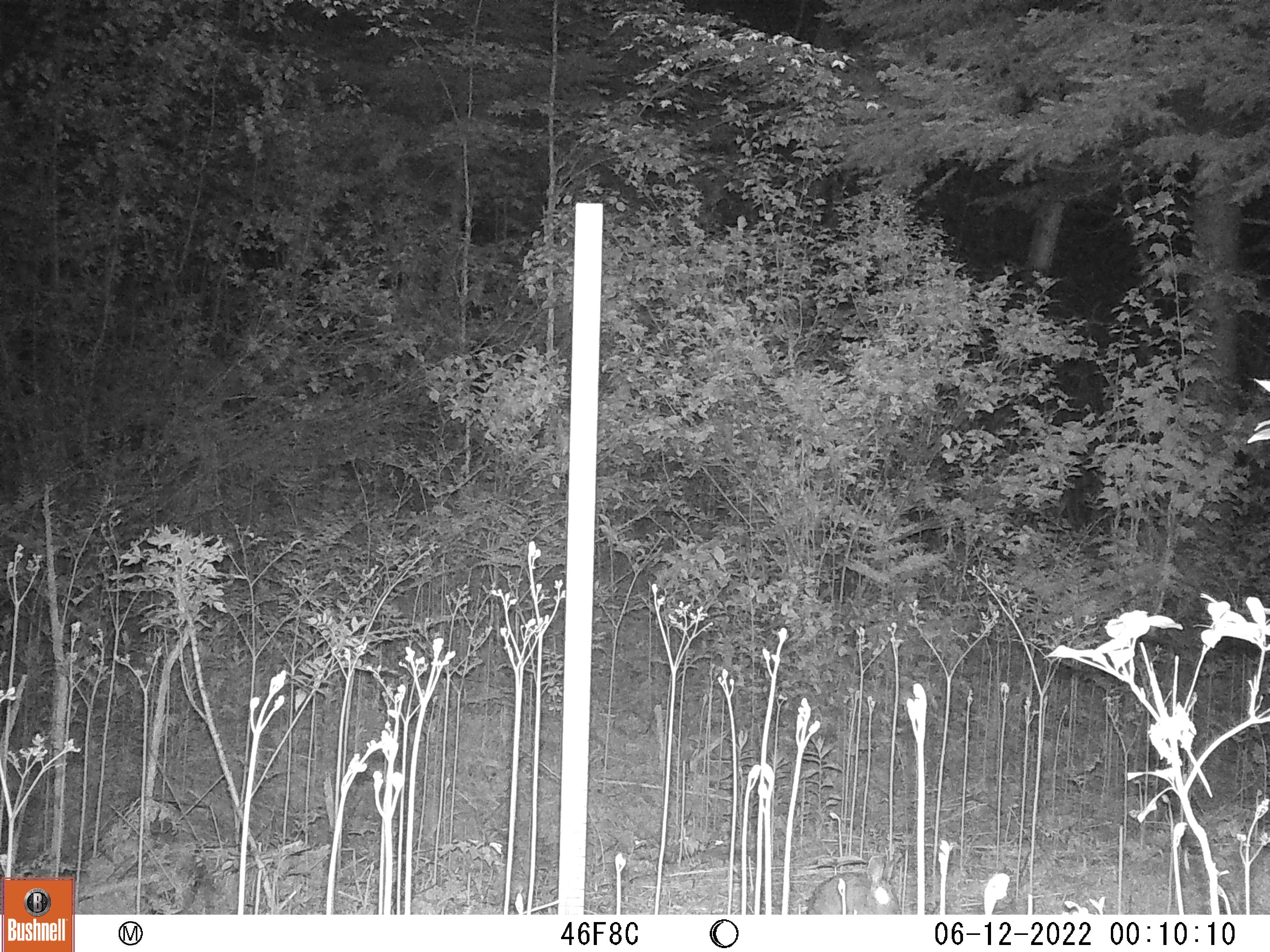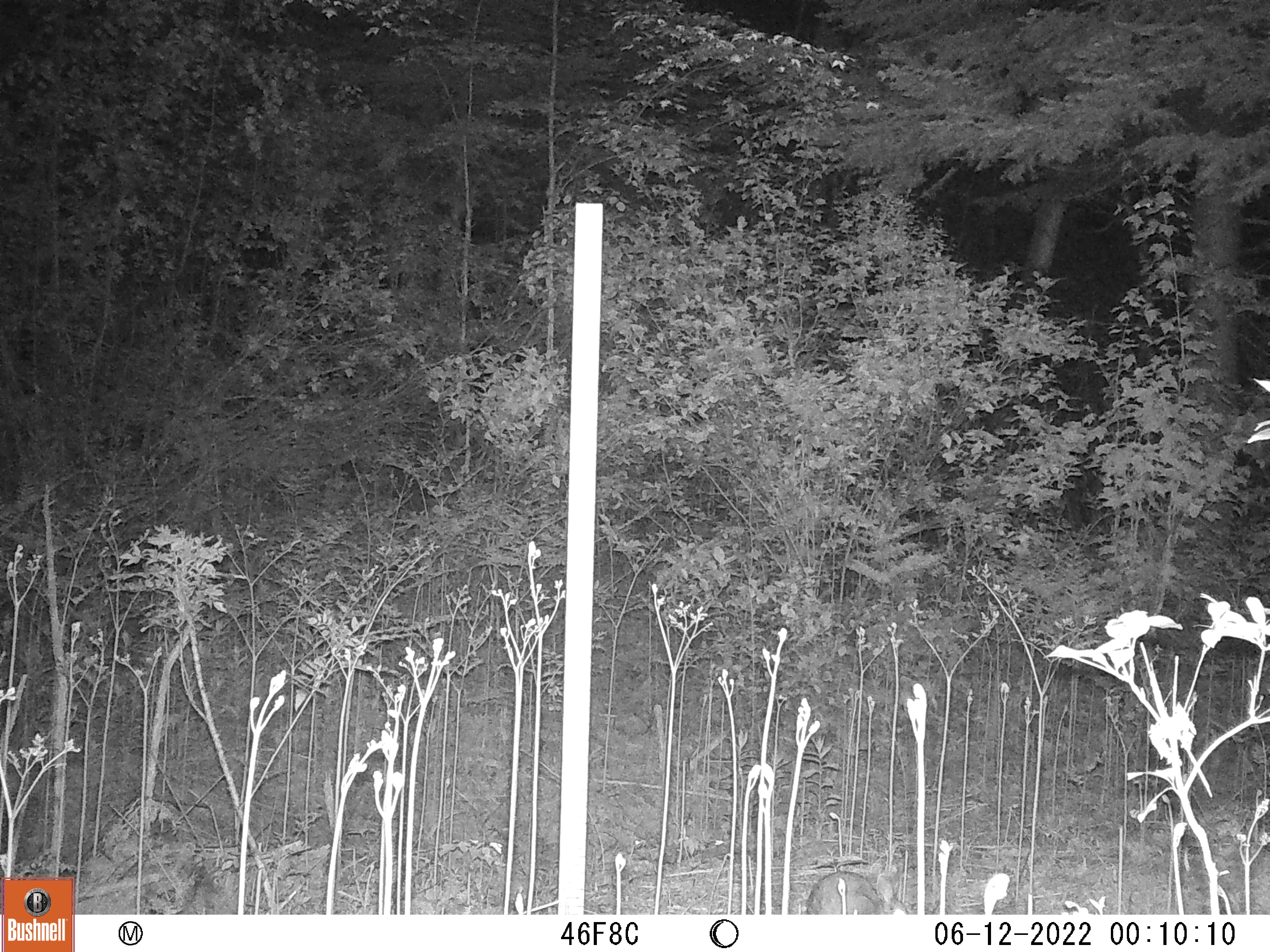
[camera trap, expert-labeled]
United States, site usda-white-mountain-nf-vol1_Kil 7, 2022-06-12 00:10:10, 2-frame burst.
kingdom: Animalia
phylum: Chordata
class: Mammalia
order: Lagomorpha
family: Leporidae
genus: Lepus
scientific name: Lepus americanus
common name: snowshoe hare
Snowshoe hare (Lepus americanus).